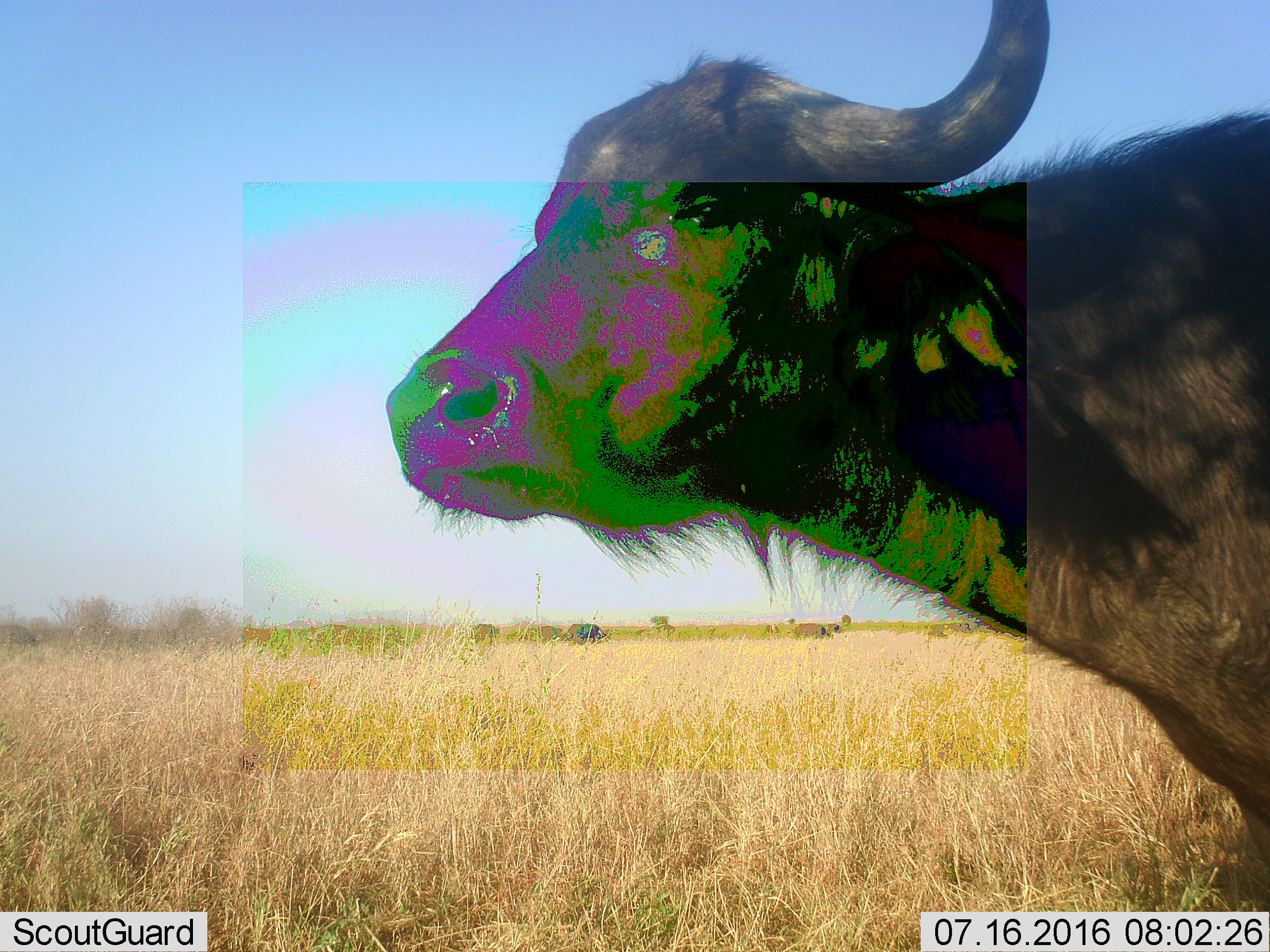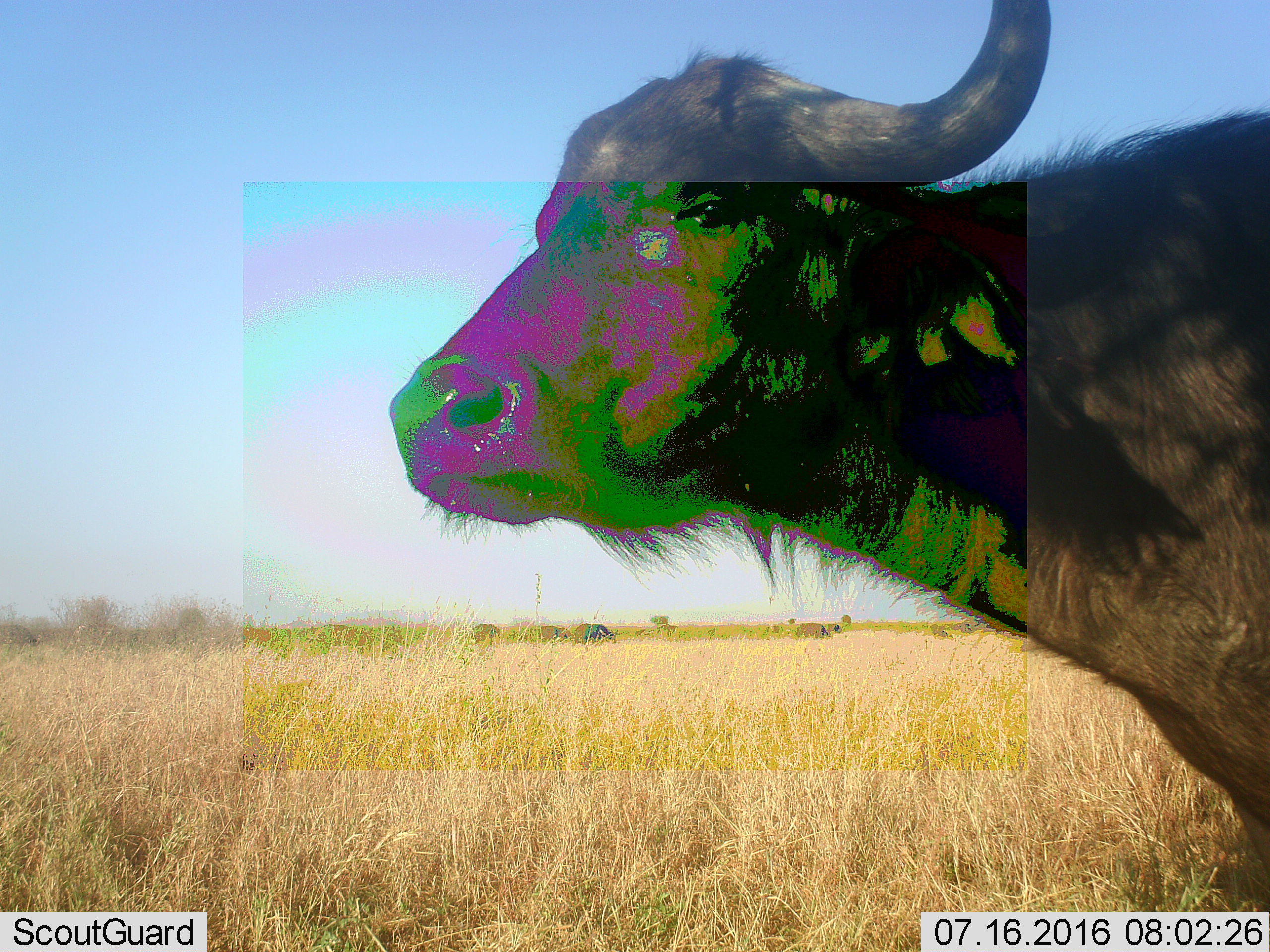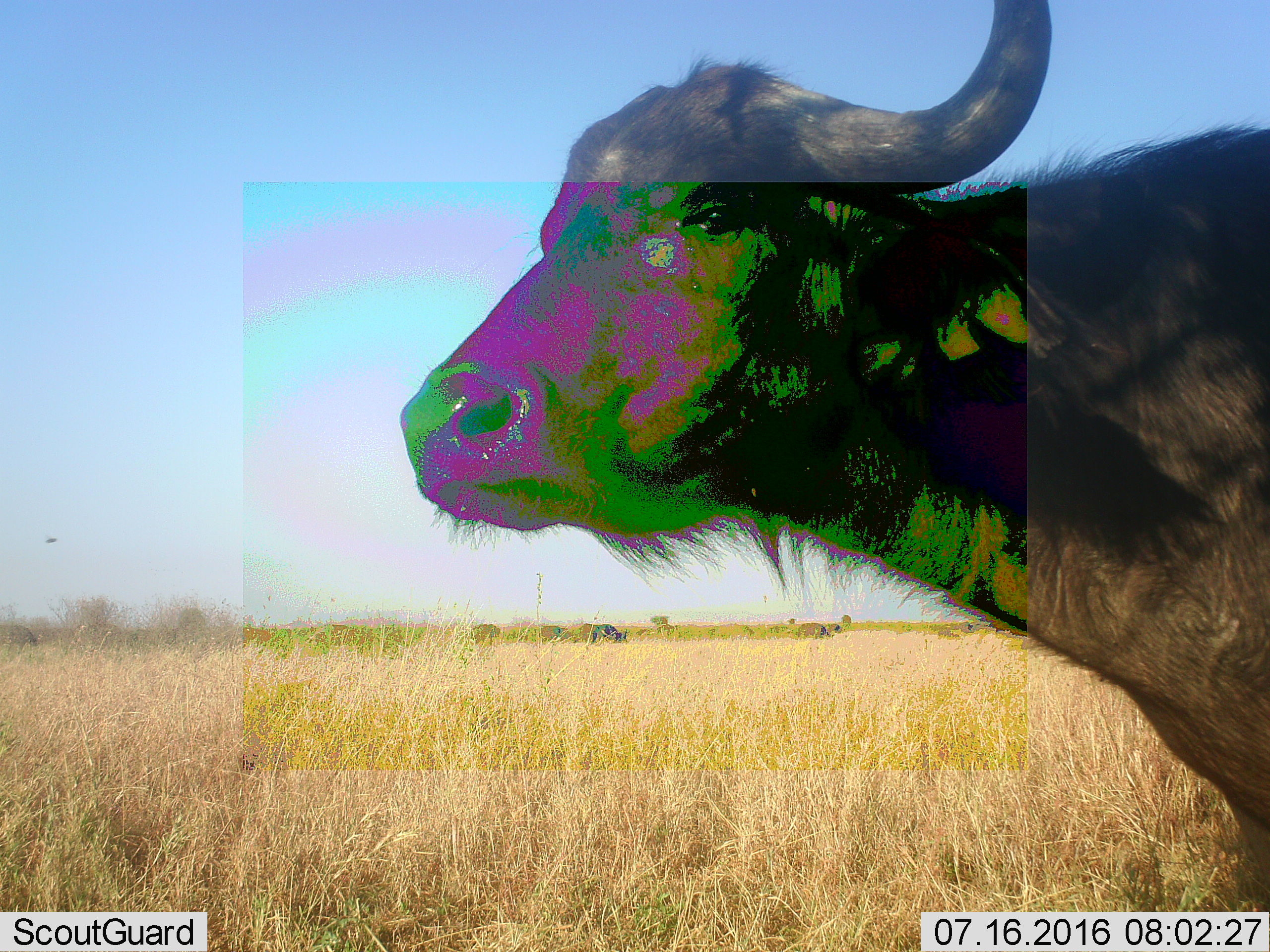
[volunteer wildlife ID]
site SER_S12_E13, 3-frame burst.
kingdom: Animalia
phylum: Chordata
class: Mammalia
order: Artiodactyla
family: Bovidae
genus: Syncerus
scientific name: Syncerus caffer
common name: african buffalo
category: buffalo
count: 5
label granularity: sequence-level